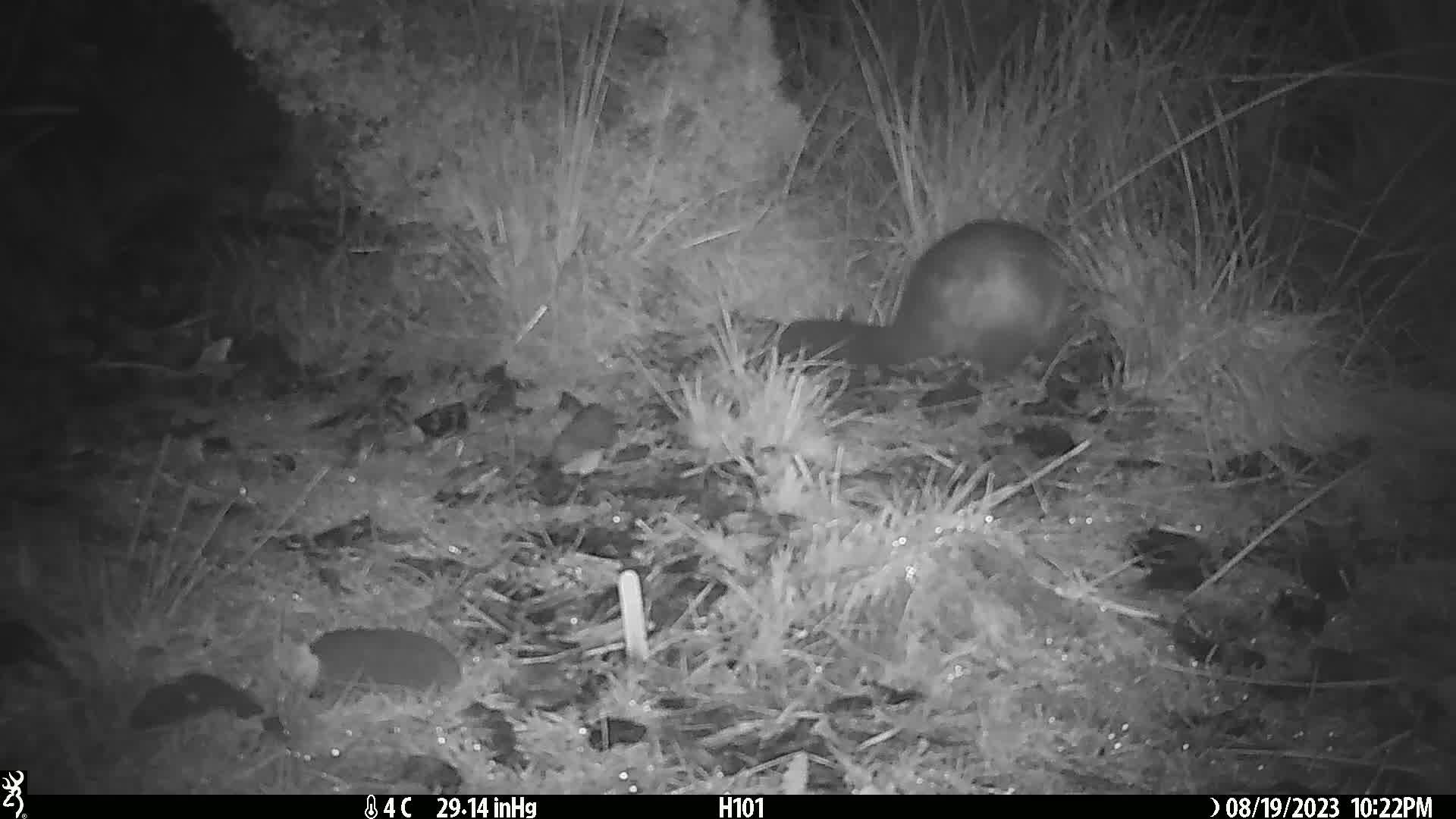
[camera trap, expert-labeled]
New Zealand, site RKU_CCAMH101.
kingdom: Animalia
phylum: Chordata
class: Mammalia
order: Diprotodontia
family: Phalangeridae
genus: Trichosurus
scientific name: Trichosurus vulpecula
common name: common brushtail possum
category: possum